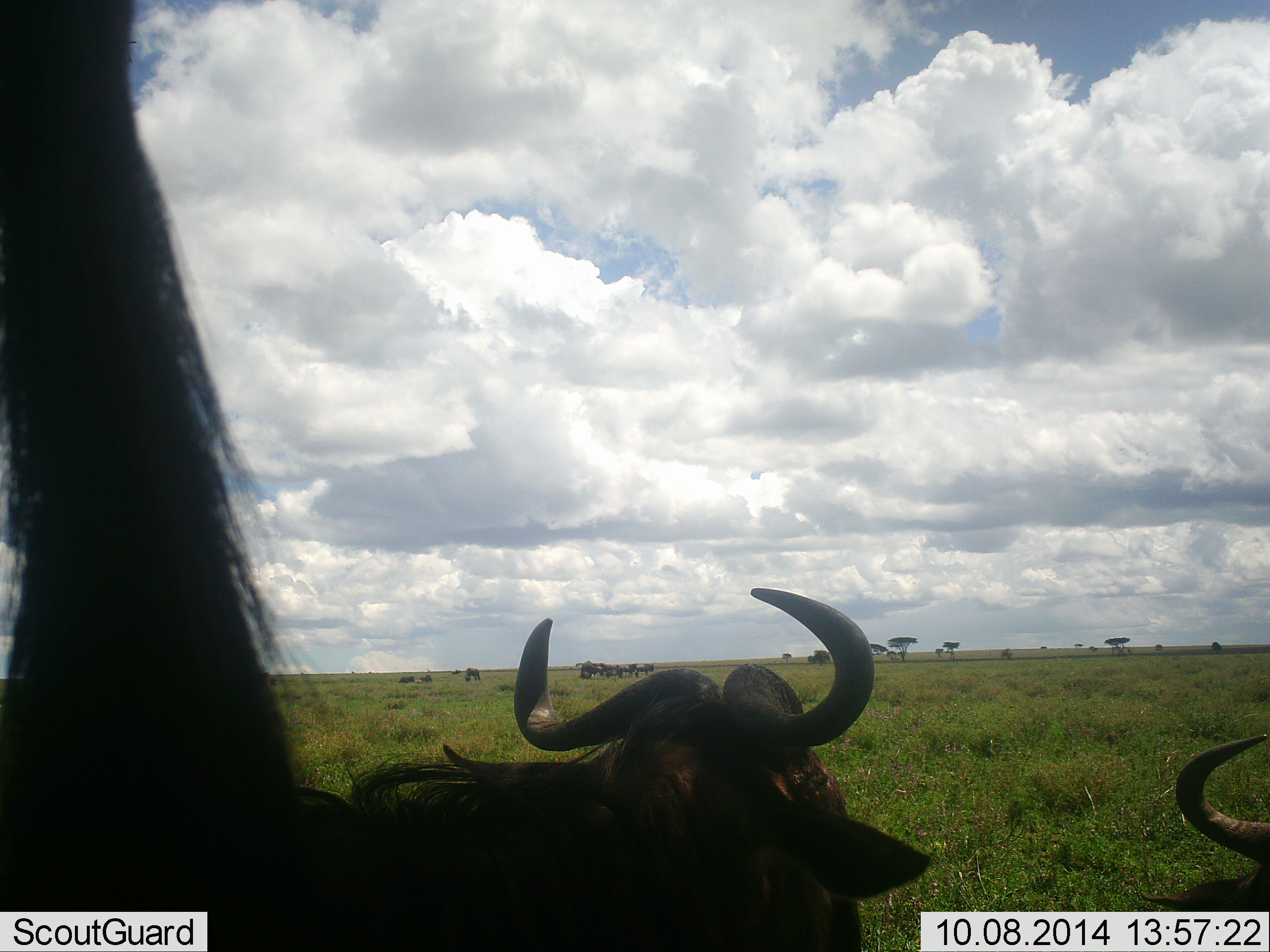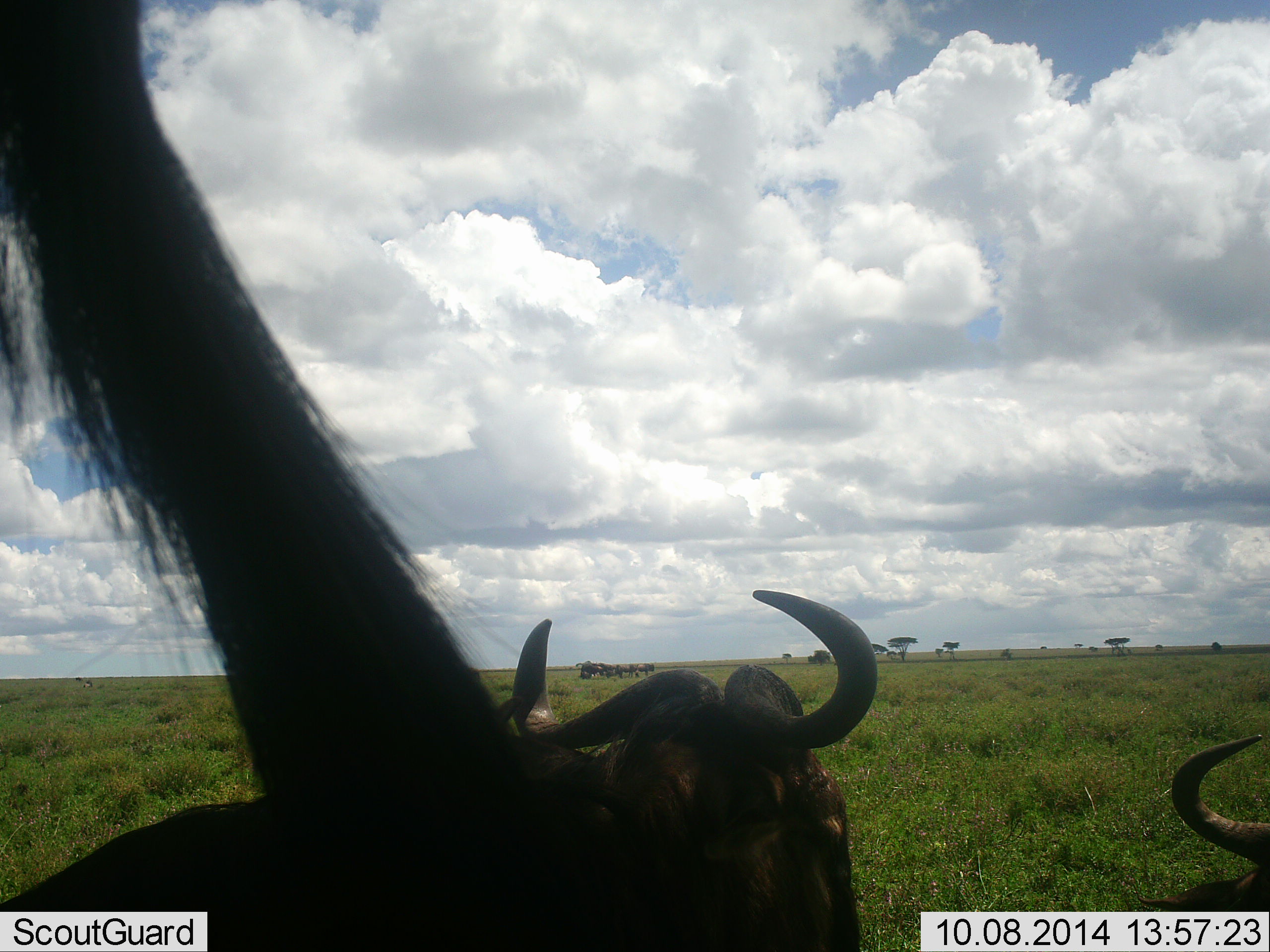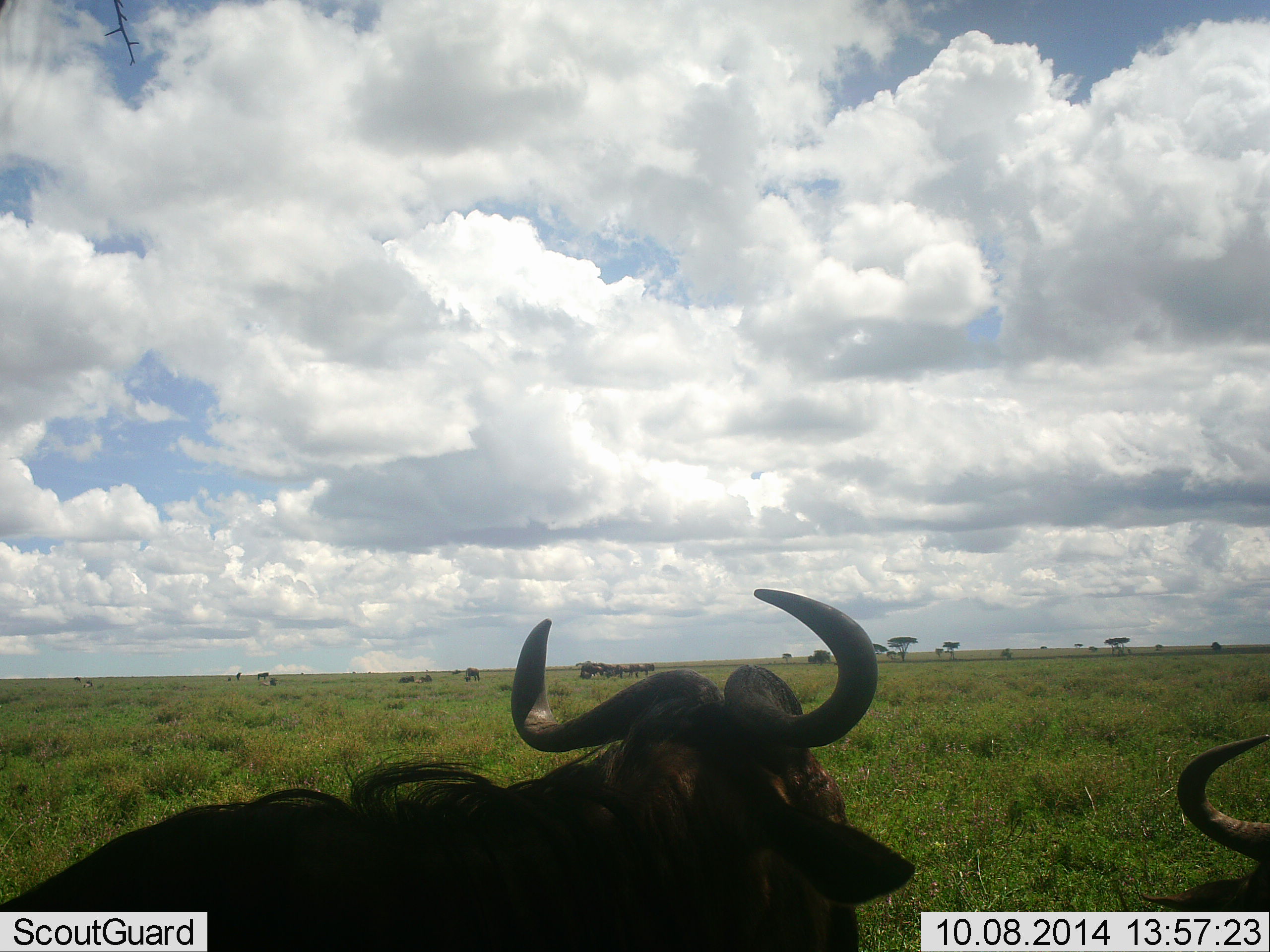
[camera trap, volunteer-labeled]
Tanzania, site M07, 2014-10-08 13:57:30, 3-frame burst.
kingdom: Animalia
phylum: Chordata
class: Mammalia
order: Artiodactyla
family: Bovidae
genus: Connochaetes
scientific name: Connochaetes taurinus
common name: blue wildebeest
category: wildebeest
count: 3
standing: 50%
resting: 70%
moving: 10%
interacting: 0%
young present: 0%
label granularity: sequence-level